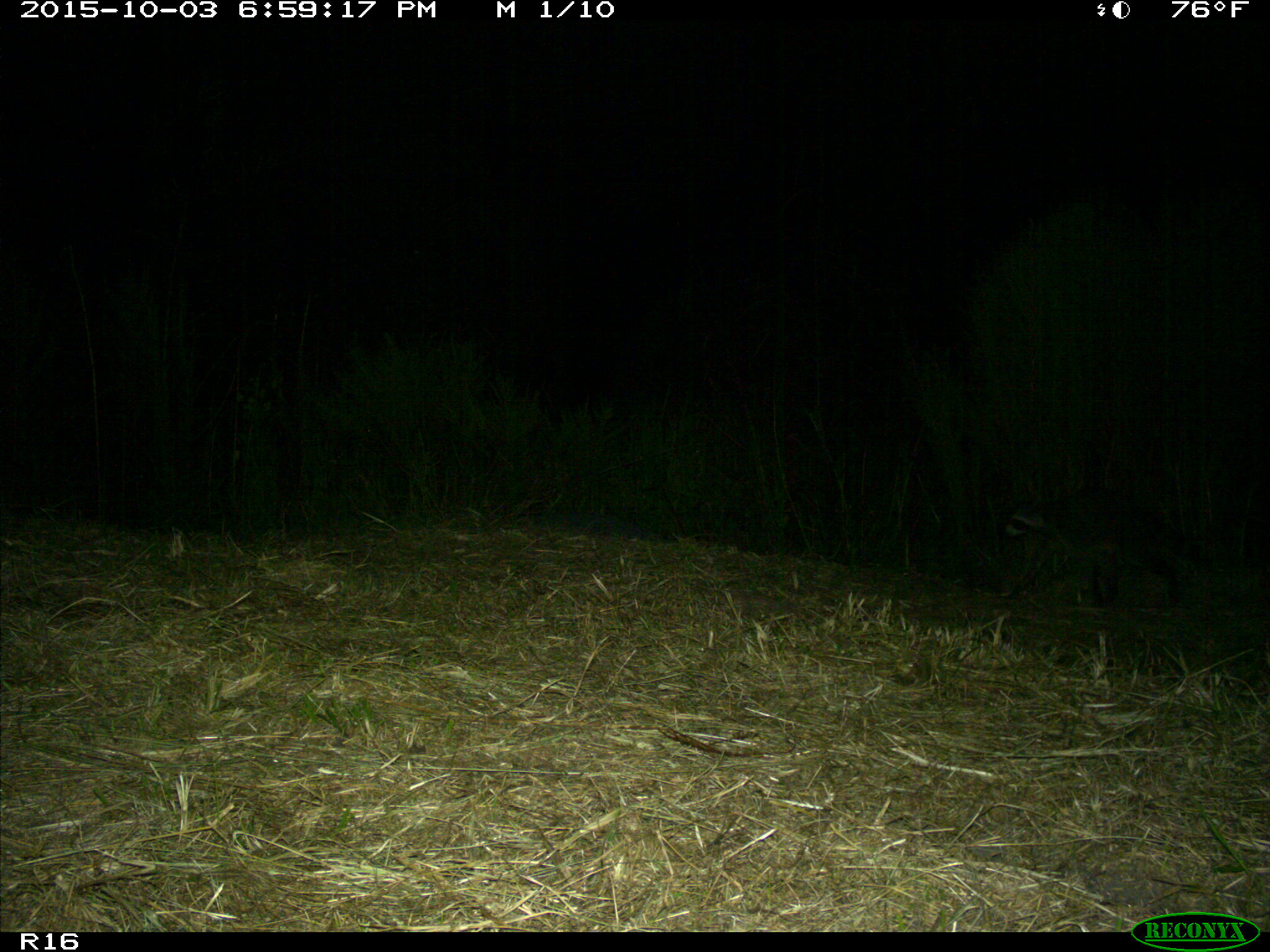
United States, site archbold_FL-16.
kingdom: Animalia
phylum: Chordata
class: Mammalia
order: Carnivora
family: Procyonidae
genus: Procyon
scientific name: Procyon lotor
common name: common raccoon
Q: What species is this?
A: Procyon lotor (common raccoon).